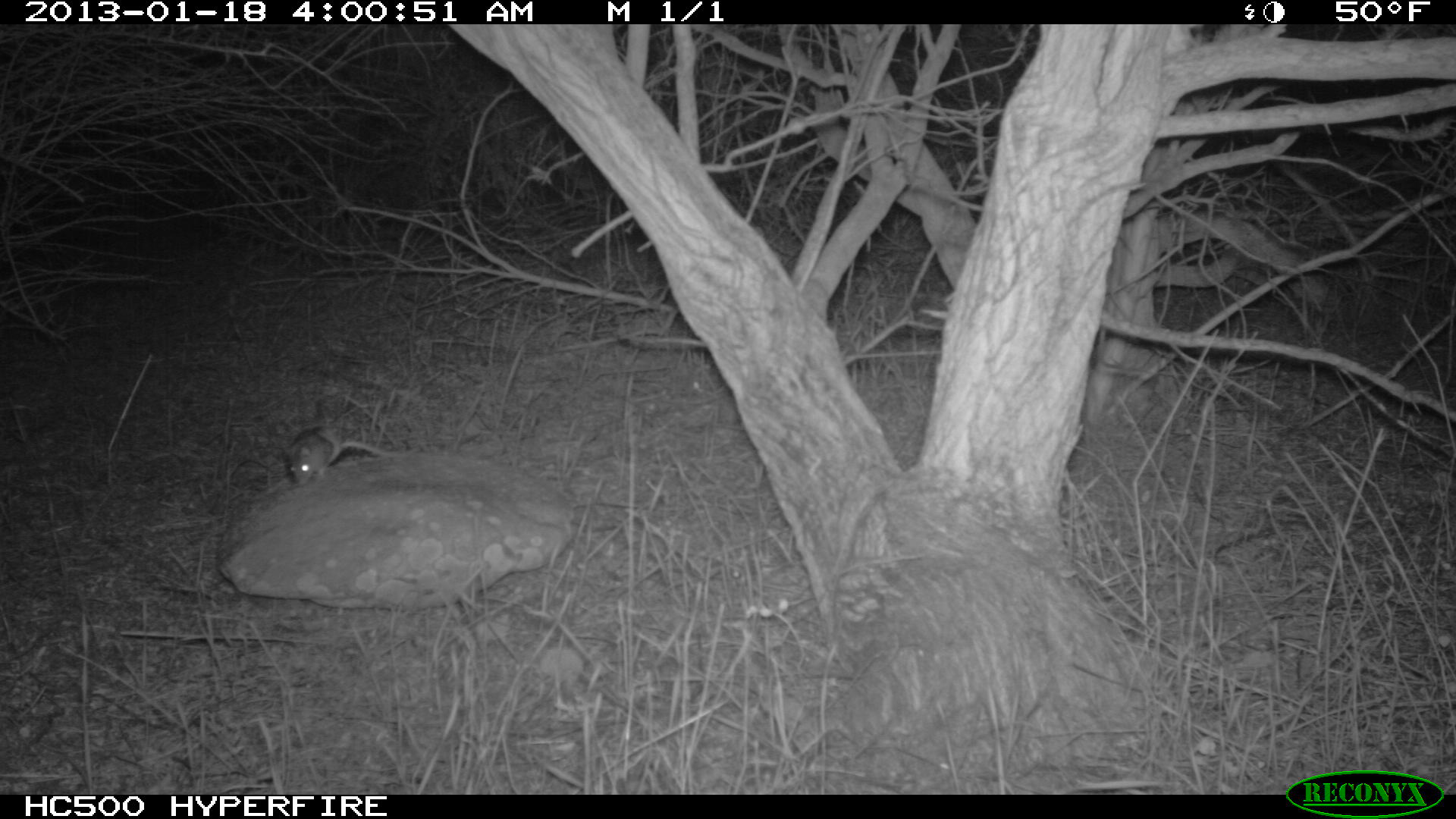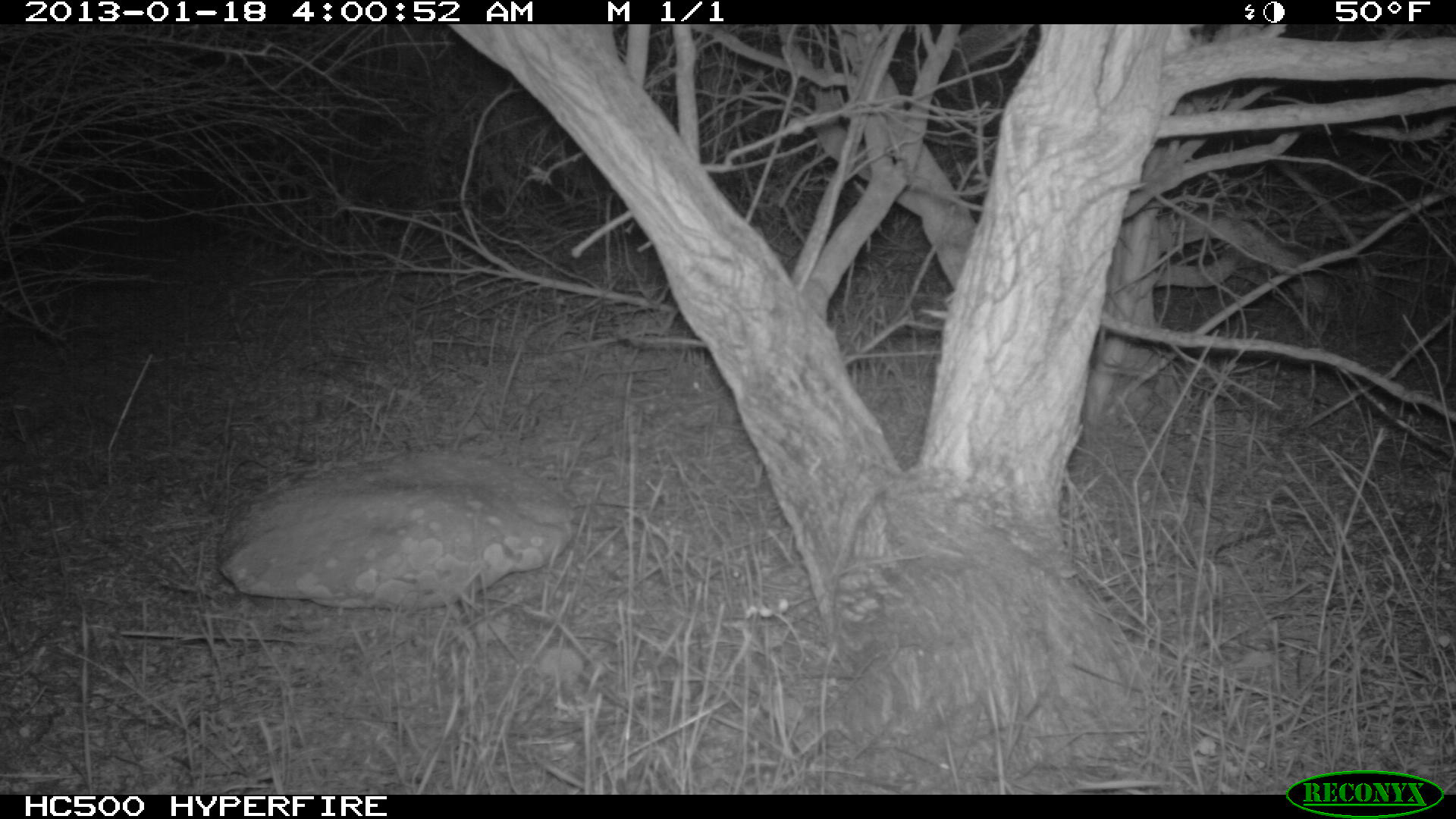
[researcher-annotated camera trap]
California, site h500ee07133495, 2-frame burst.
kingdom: Animalia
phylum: Chordata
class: Mammalia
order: Rodentia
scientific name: Rodentia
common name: rodent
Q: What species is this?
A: Rodent (Rodentia).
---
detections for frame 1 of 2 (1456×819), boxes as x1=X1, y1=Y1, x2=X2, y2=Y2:
rodent: x1=284, y1=425, x2=418, y2=485